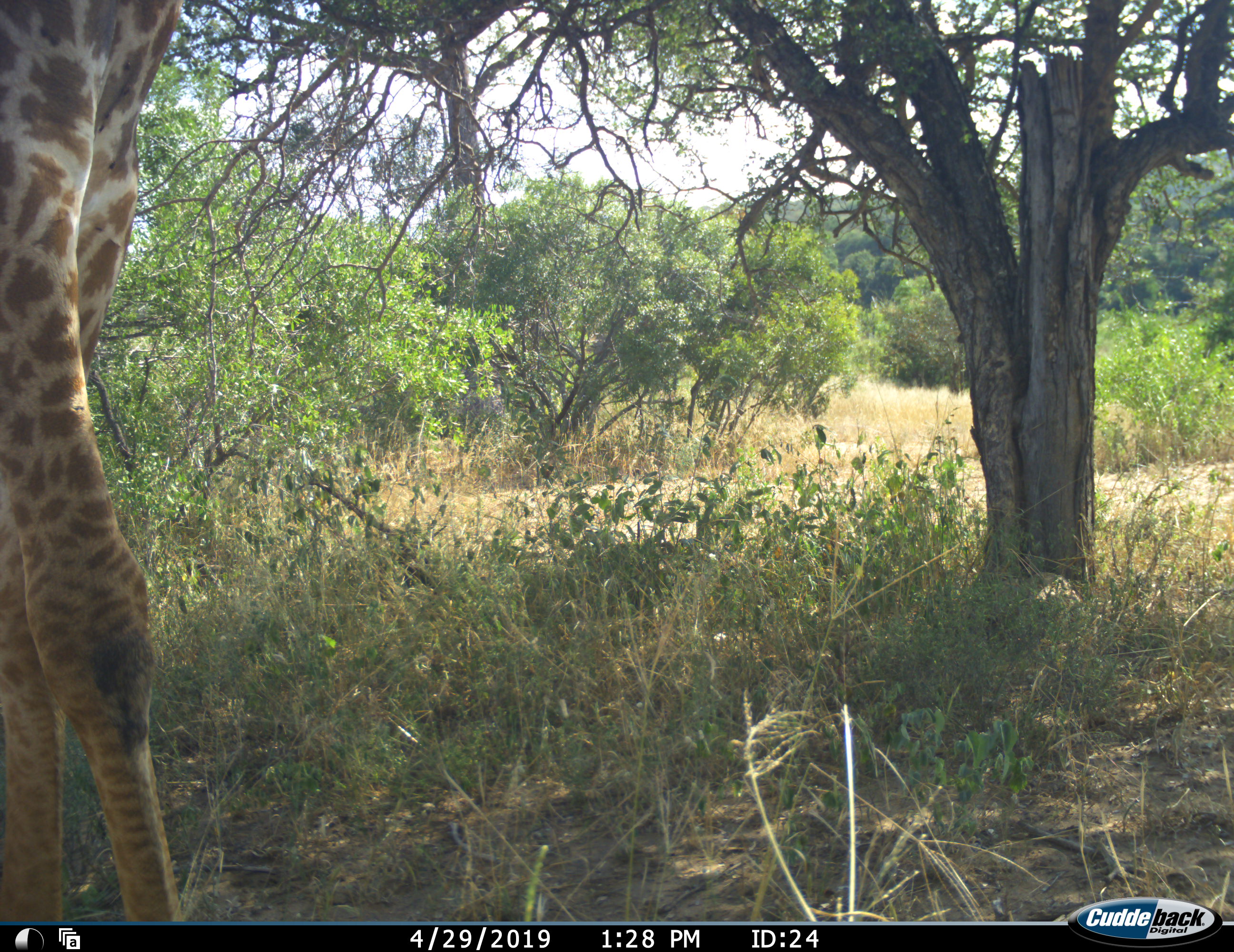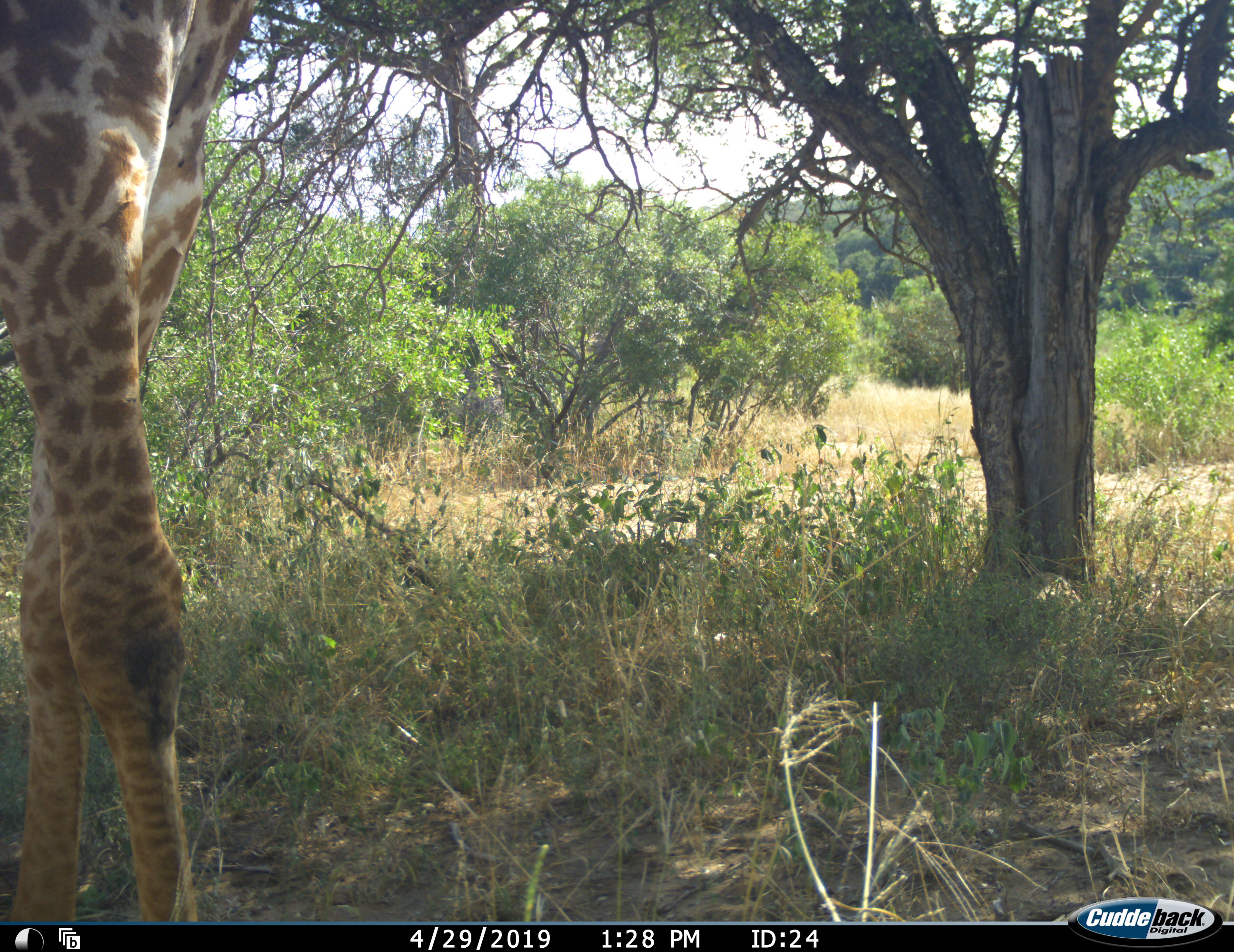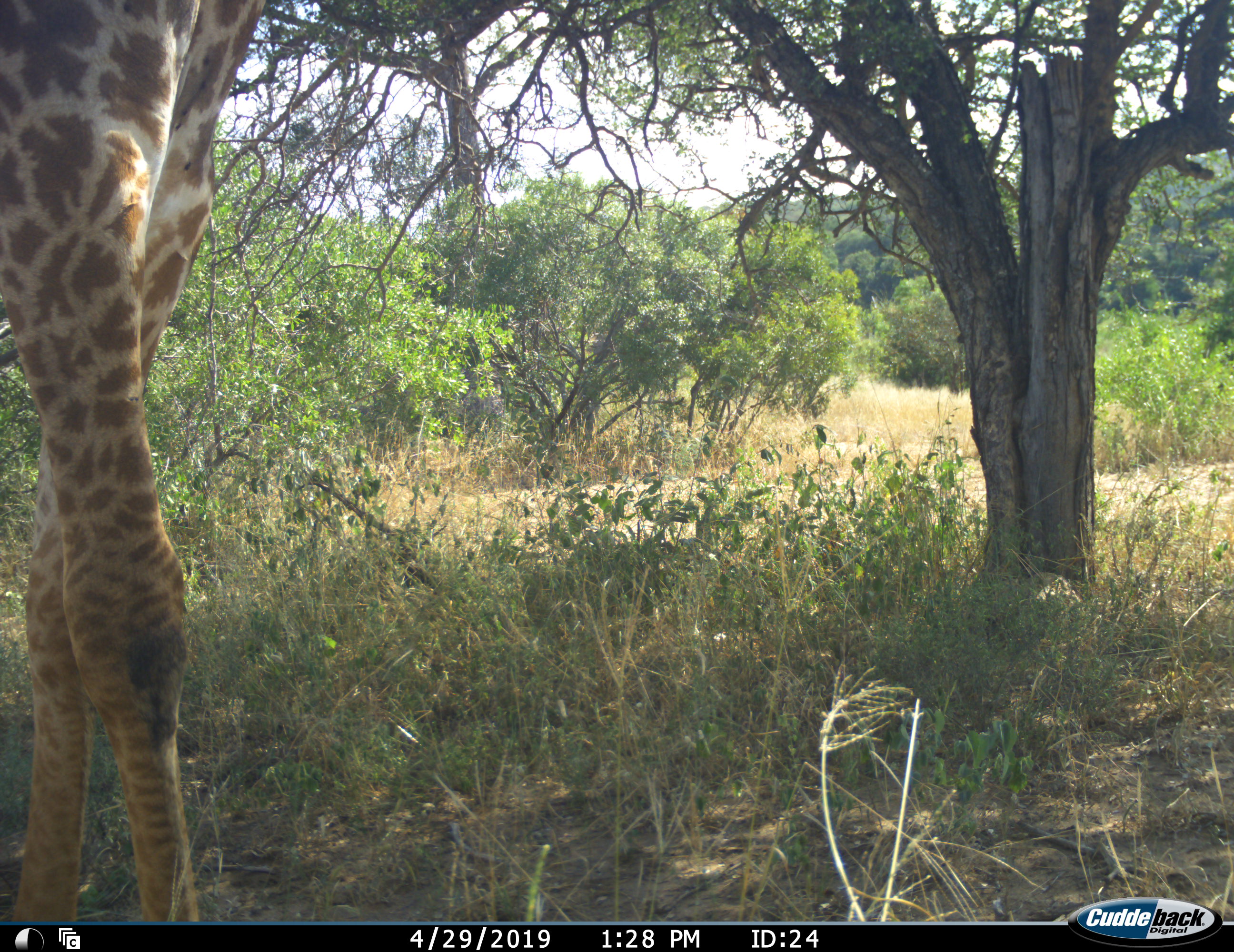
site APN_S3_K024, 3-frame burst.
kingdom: Animalia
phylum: Chordata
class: Mammalia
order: Artiodactyla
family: Giraffidae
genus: Giraffa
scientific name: Giraffa camelopardalis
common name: giraffe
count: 1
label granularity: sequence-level